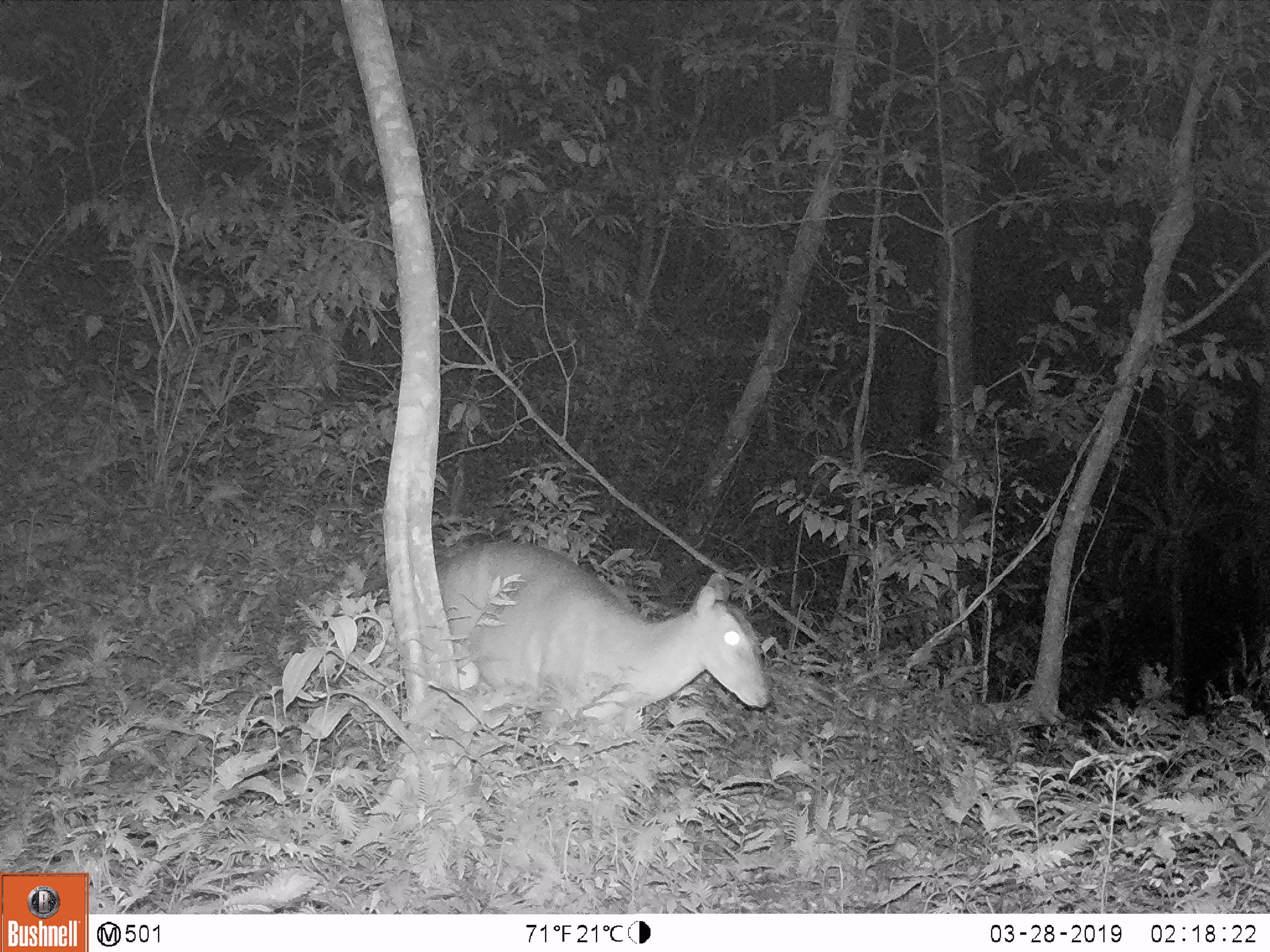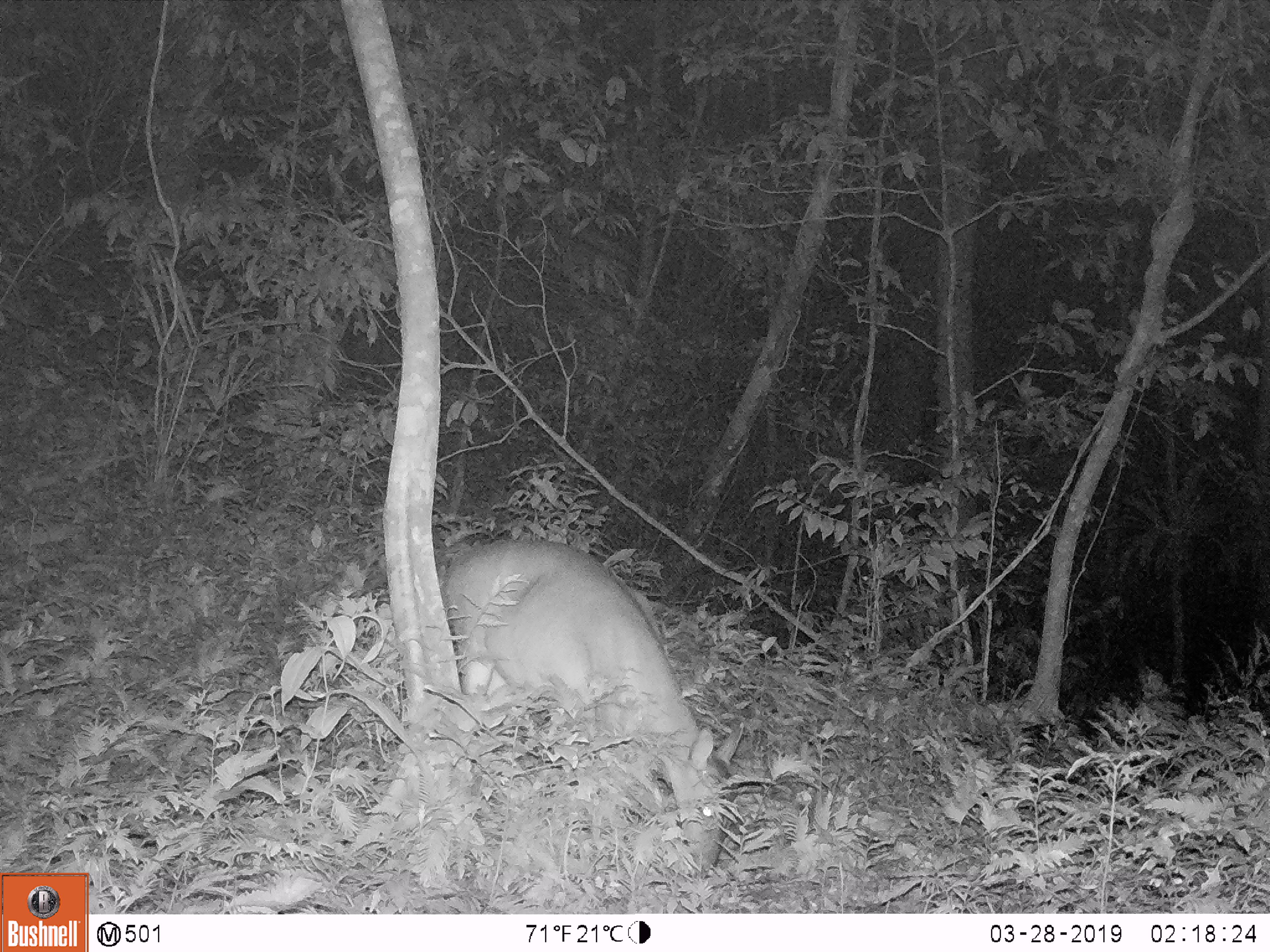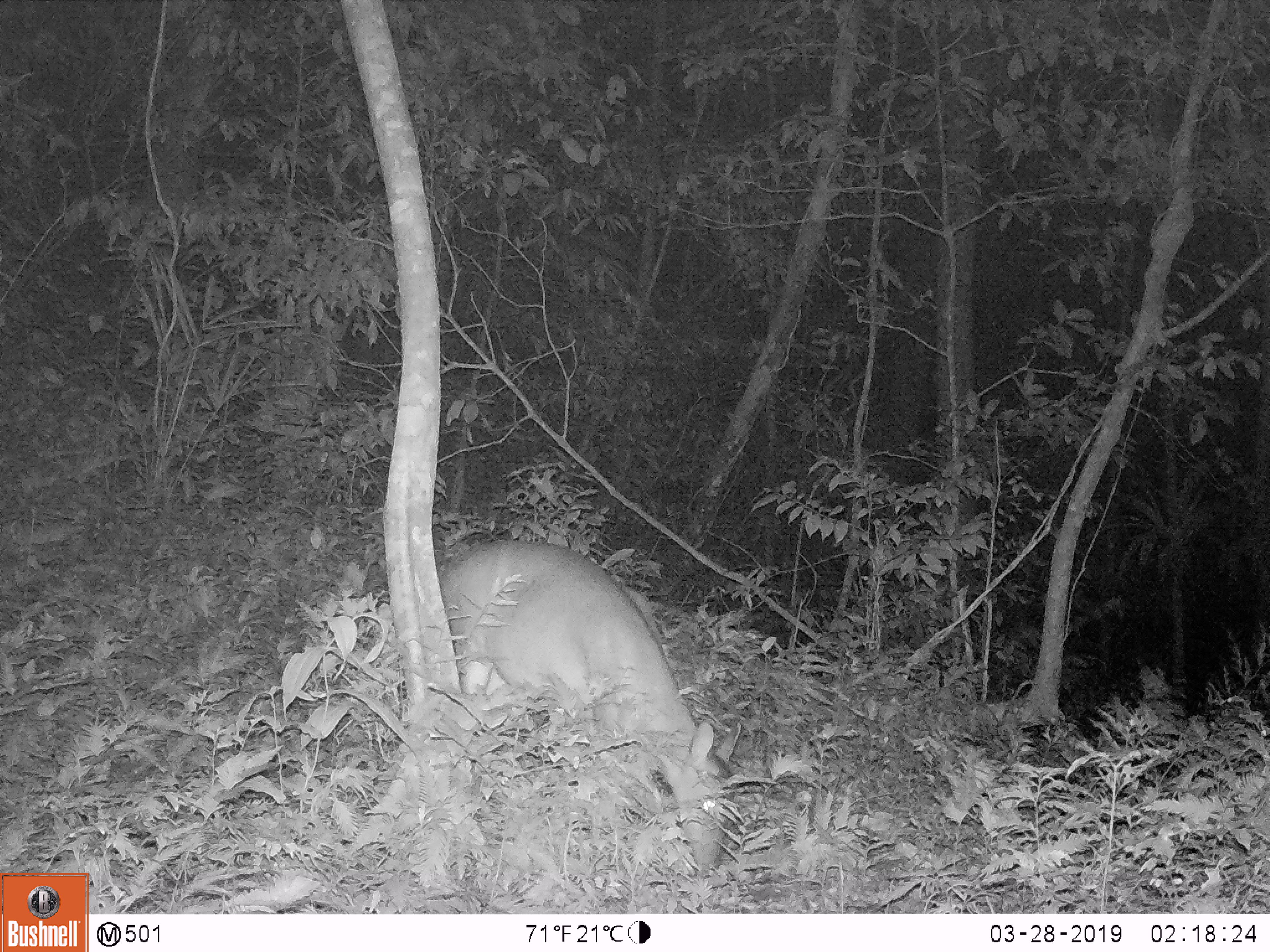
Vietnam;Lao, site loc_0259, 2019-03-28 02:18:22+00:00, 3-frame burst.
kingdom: Animalia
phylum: Chordata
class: Mammalia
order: Artiodactyla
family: Cervidae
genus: Muntiacus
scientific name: Muntiacus vuquangensis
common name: large-antlered muntjac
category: large antlered muntjac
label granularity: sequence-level